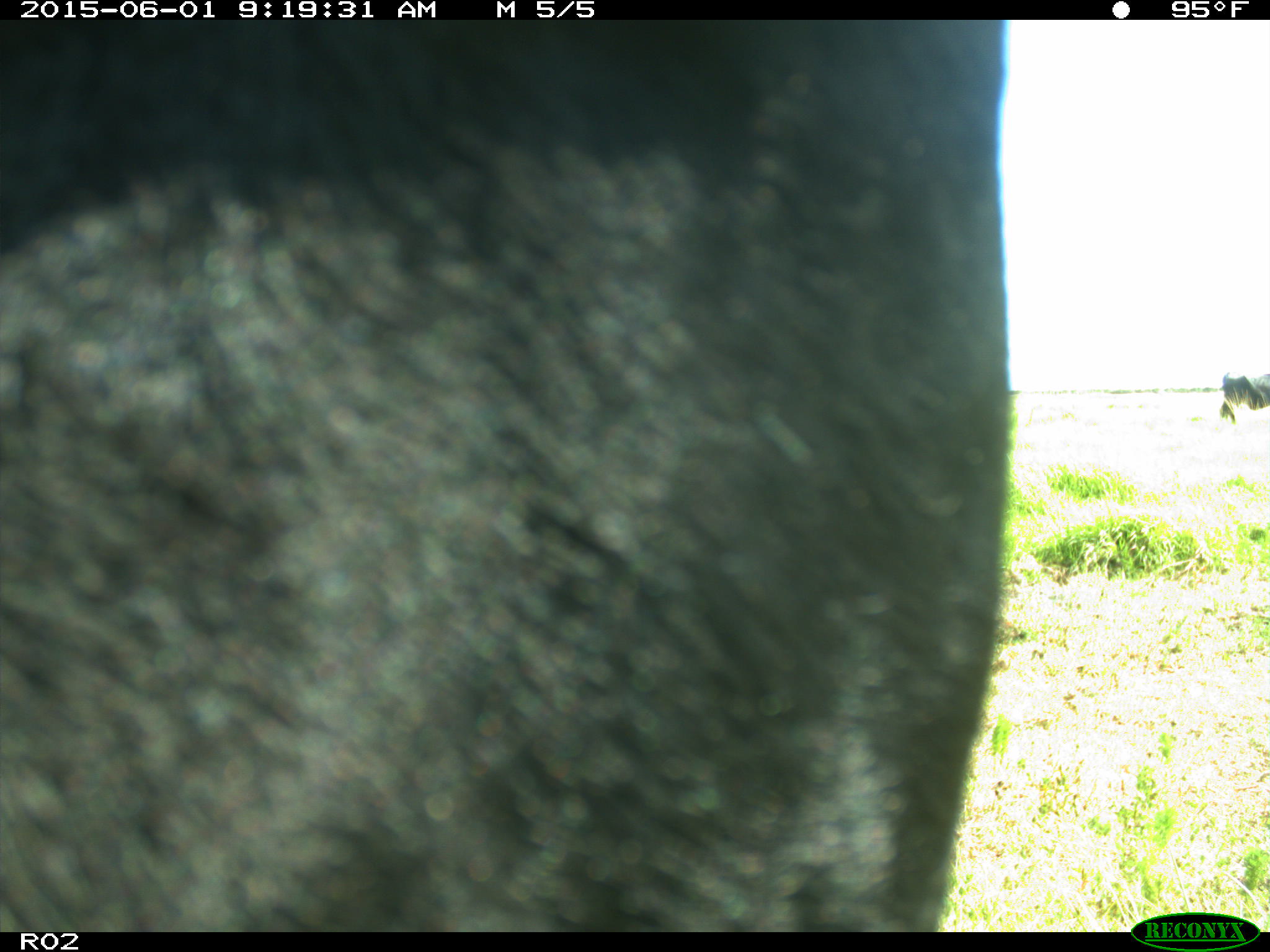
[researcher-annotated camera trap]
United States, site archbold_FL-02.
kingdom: Animalia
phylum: Chordata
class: Mammalia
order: Artiodactyla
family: Bovidae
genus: Bos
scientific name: Bos taurus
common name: domestic cow